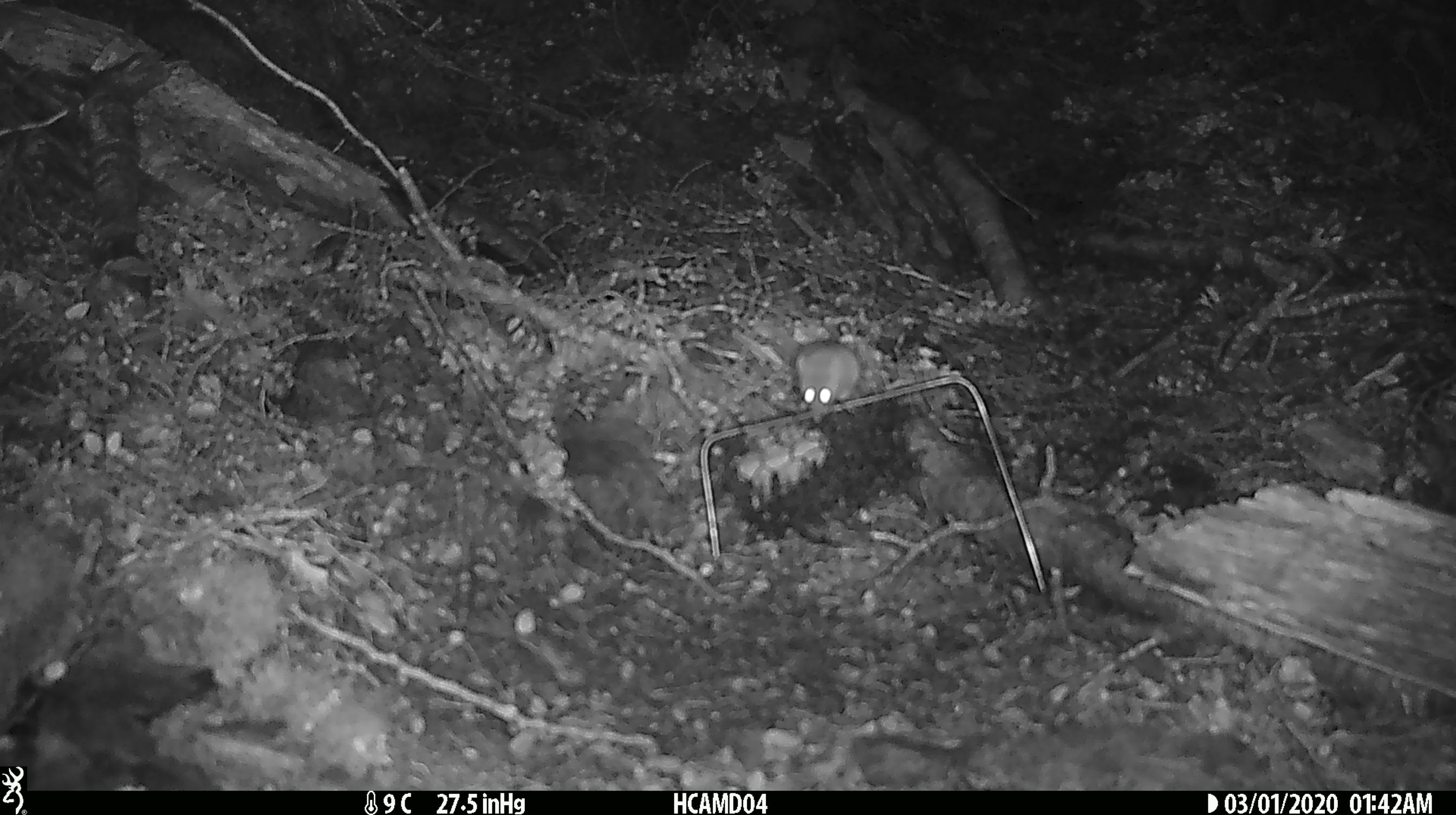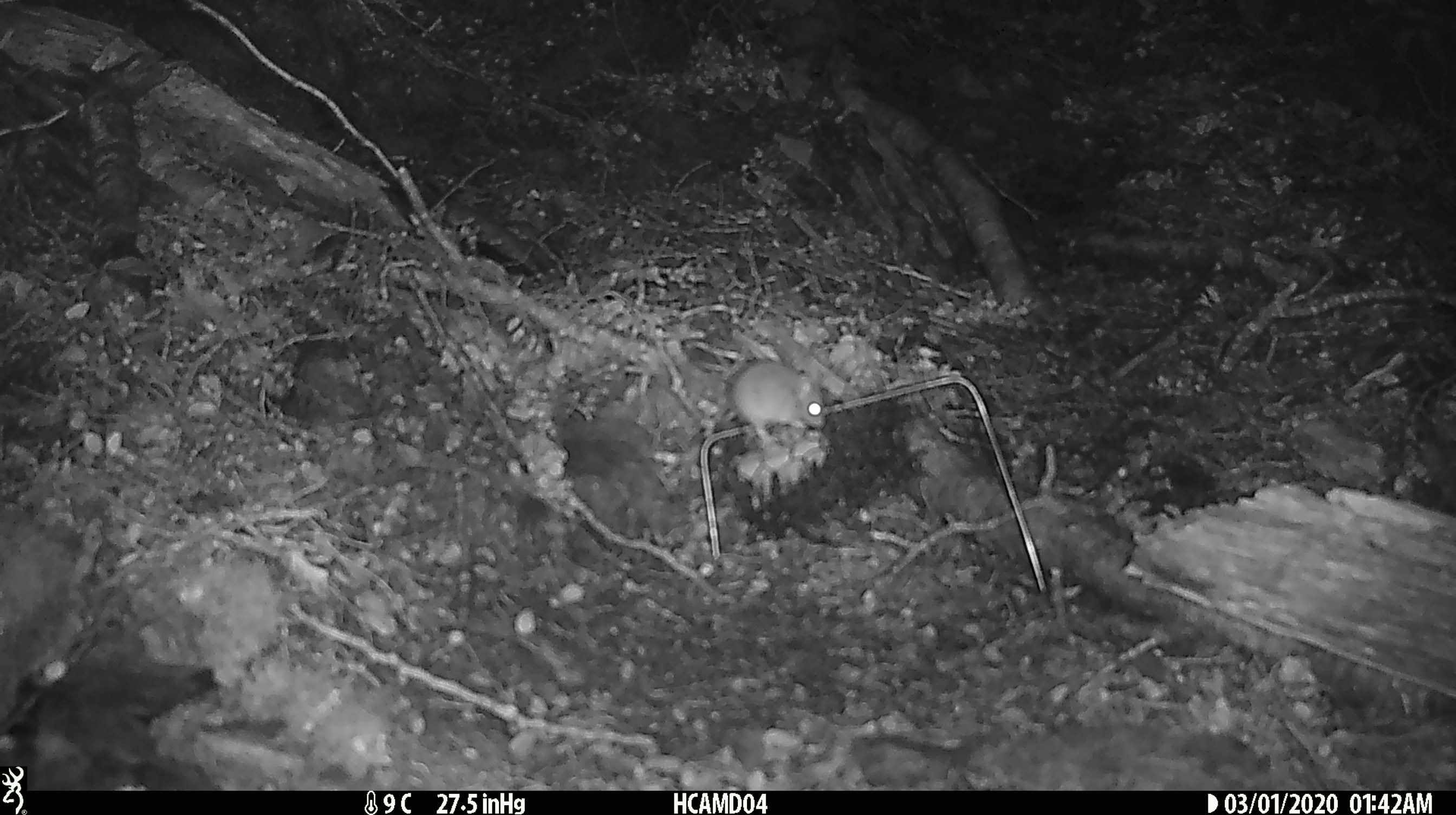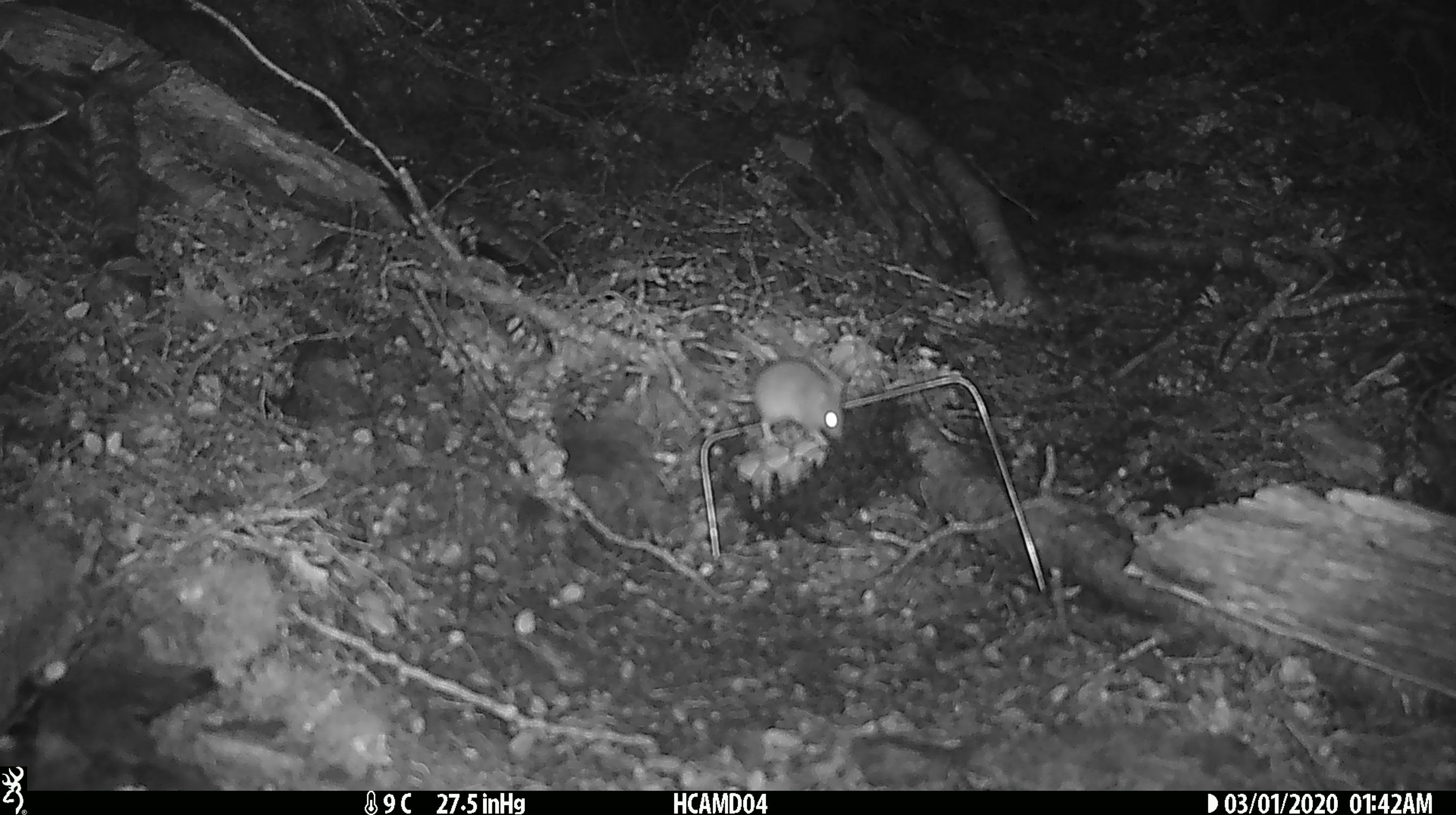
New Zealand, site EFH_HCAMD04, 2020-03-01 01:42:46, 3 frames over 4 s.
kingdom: Animalia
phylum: Chordata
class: Mammalia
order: Rodentia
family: Muridae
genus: Mus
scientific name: Mus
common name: mouse